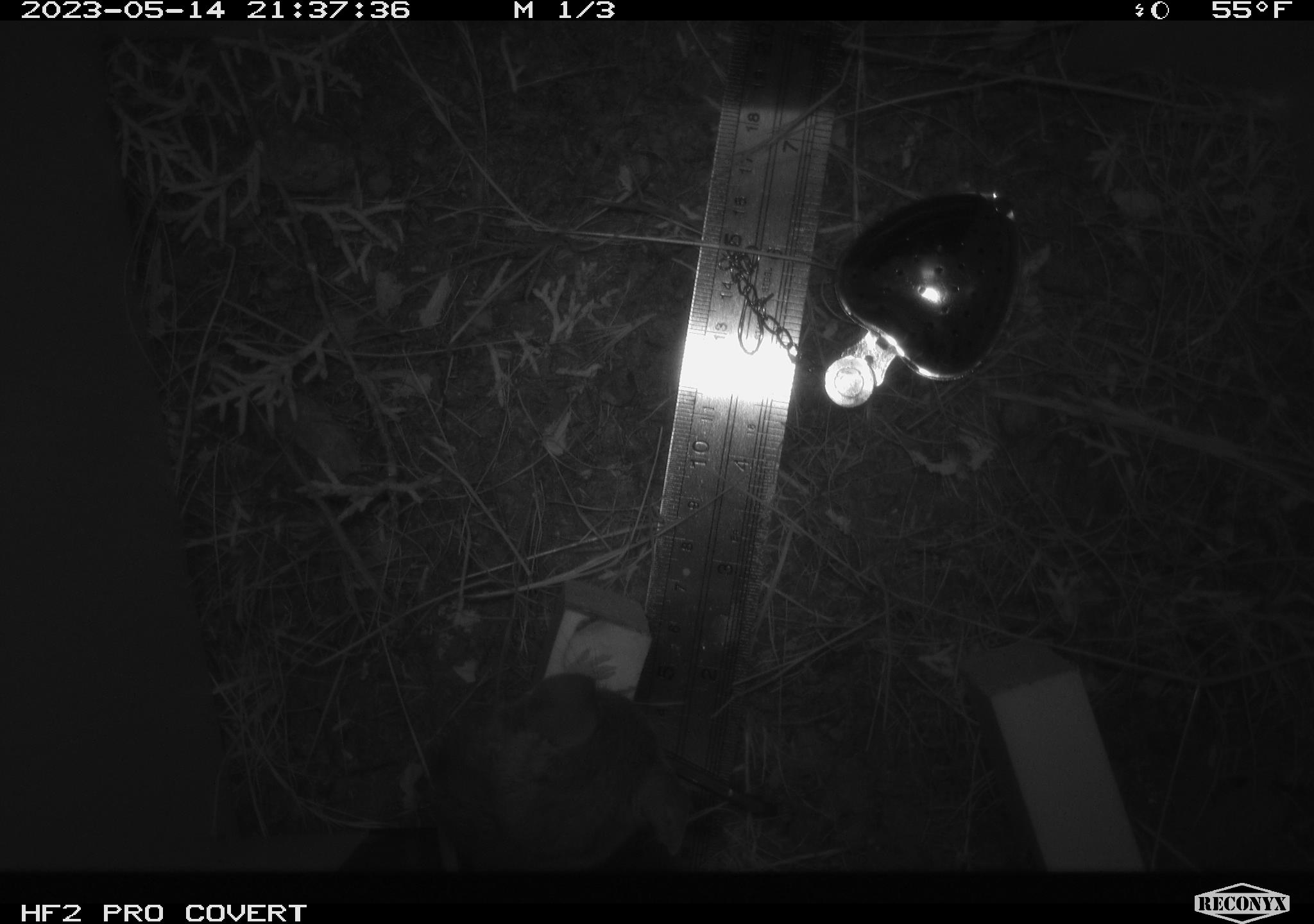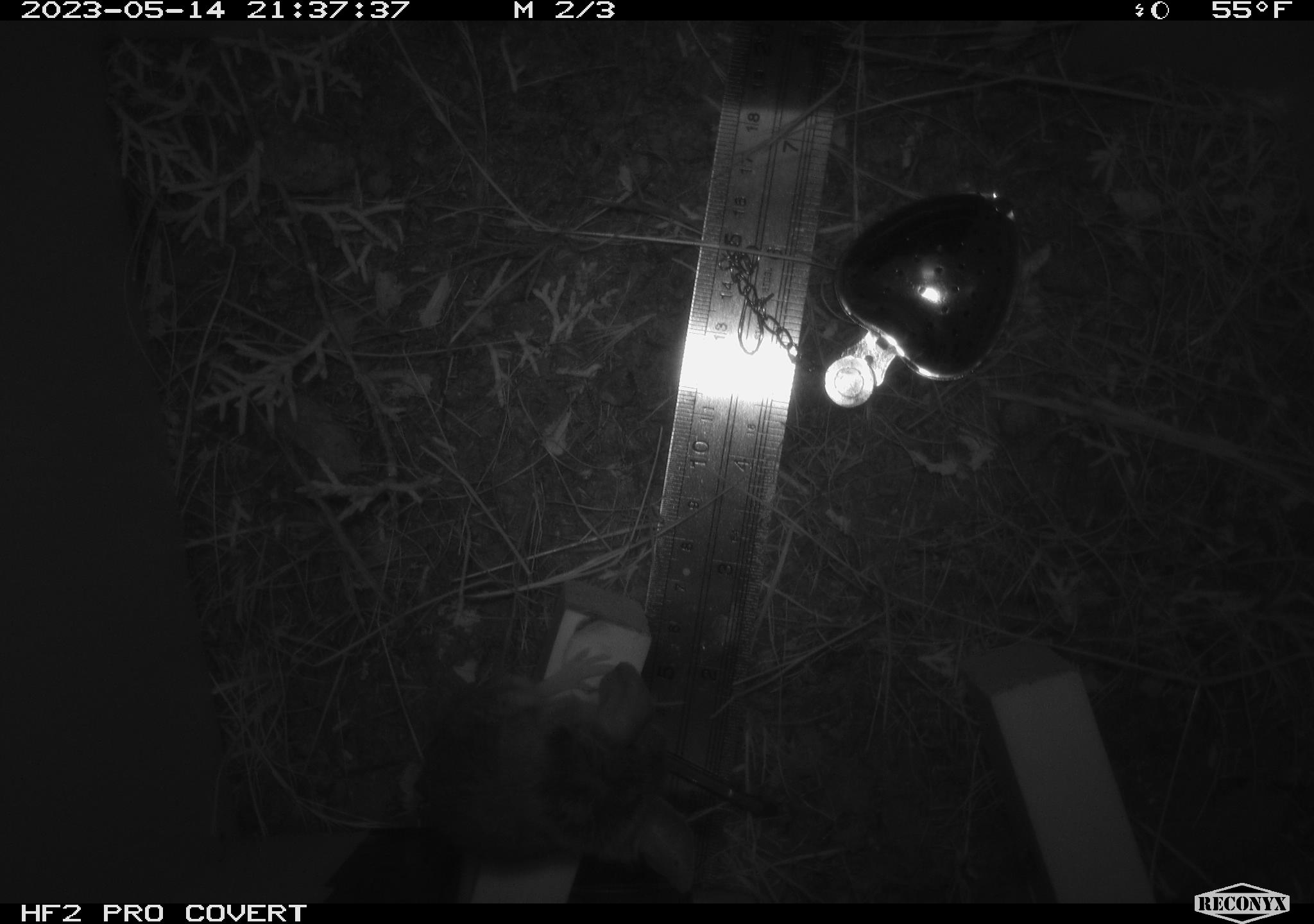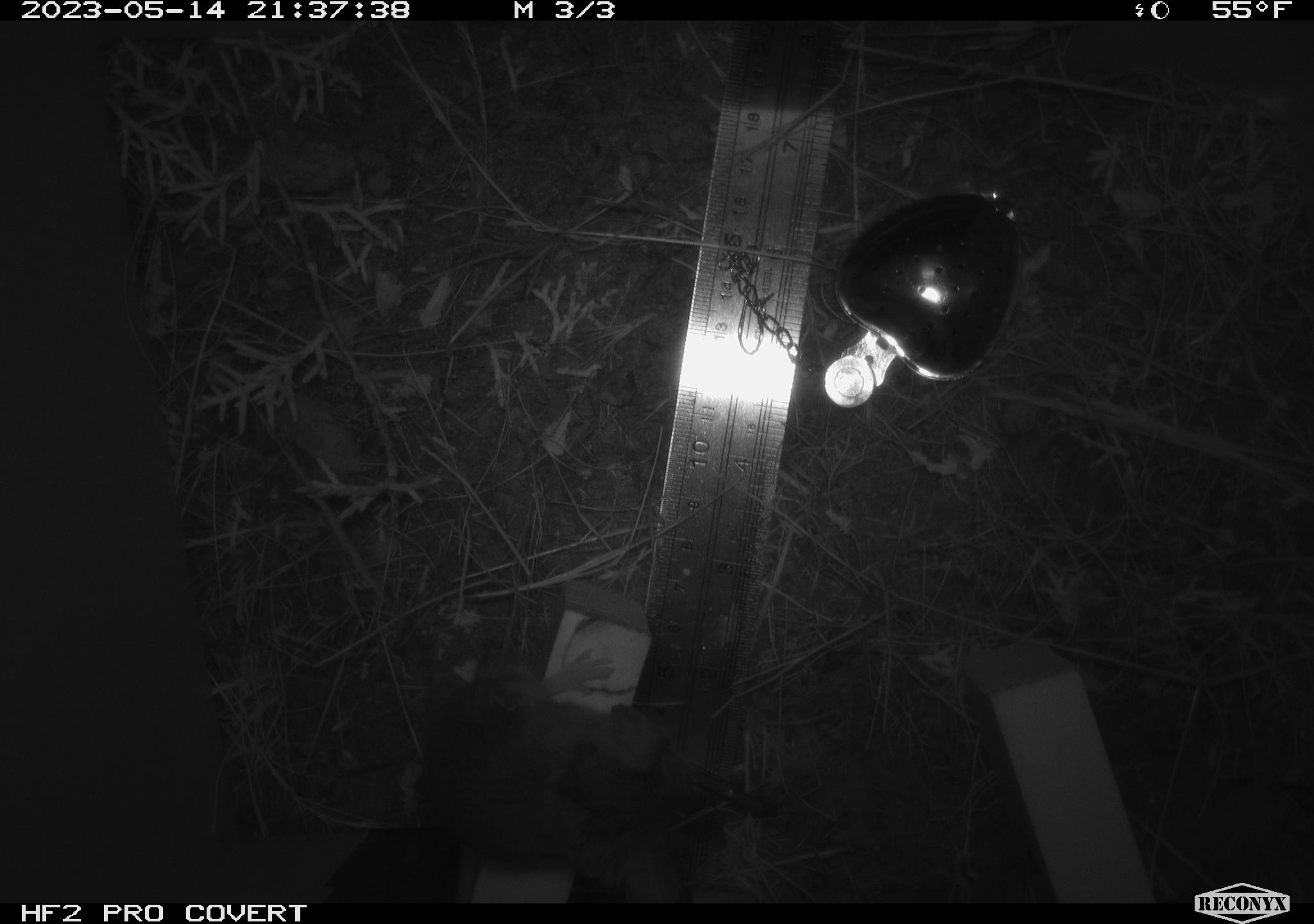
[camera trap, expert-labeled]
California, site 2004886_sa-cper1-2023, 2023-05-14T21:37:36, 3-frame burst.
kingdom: Animalia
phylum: Chordata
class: Mammalia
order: Rodentia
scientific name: Rodentia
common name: mouse species